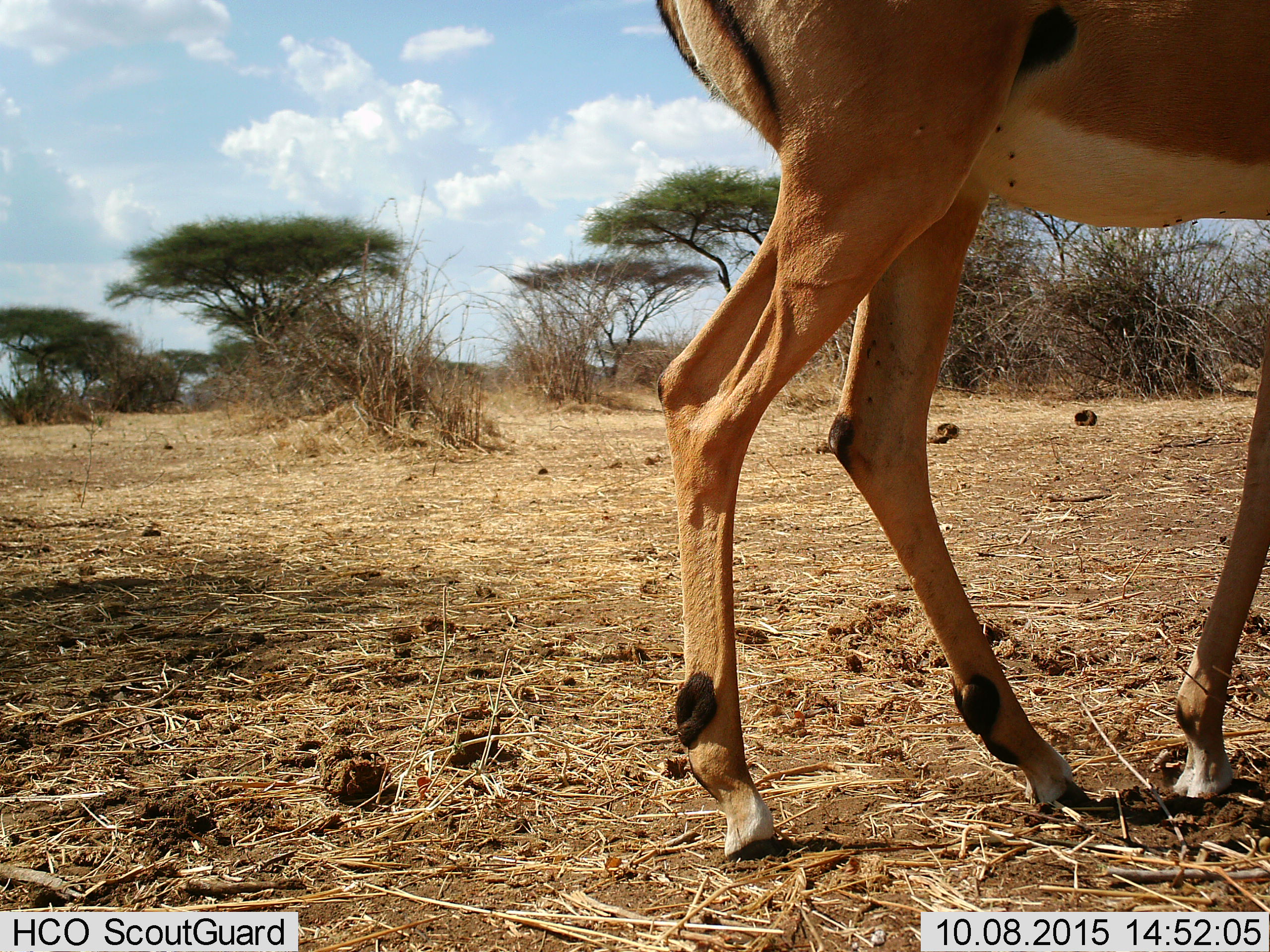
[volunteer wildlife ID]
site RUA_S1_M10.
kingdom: Animalia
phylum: Chordata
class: Mammalia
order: Artiodactyla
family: Bovidae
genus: Aepyceros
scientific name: Aepyceros melampus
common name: impala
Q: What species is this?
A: Impala (Aepyceros melampus).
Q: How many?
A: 1.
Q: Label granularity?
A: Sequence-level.